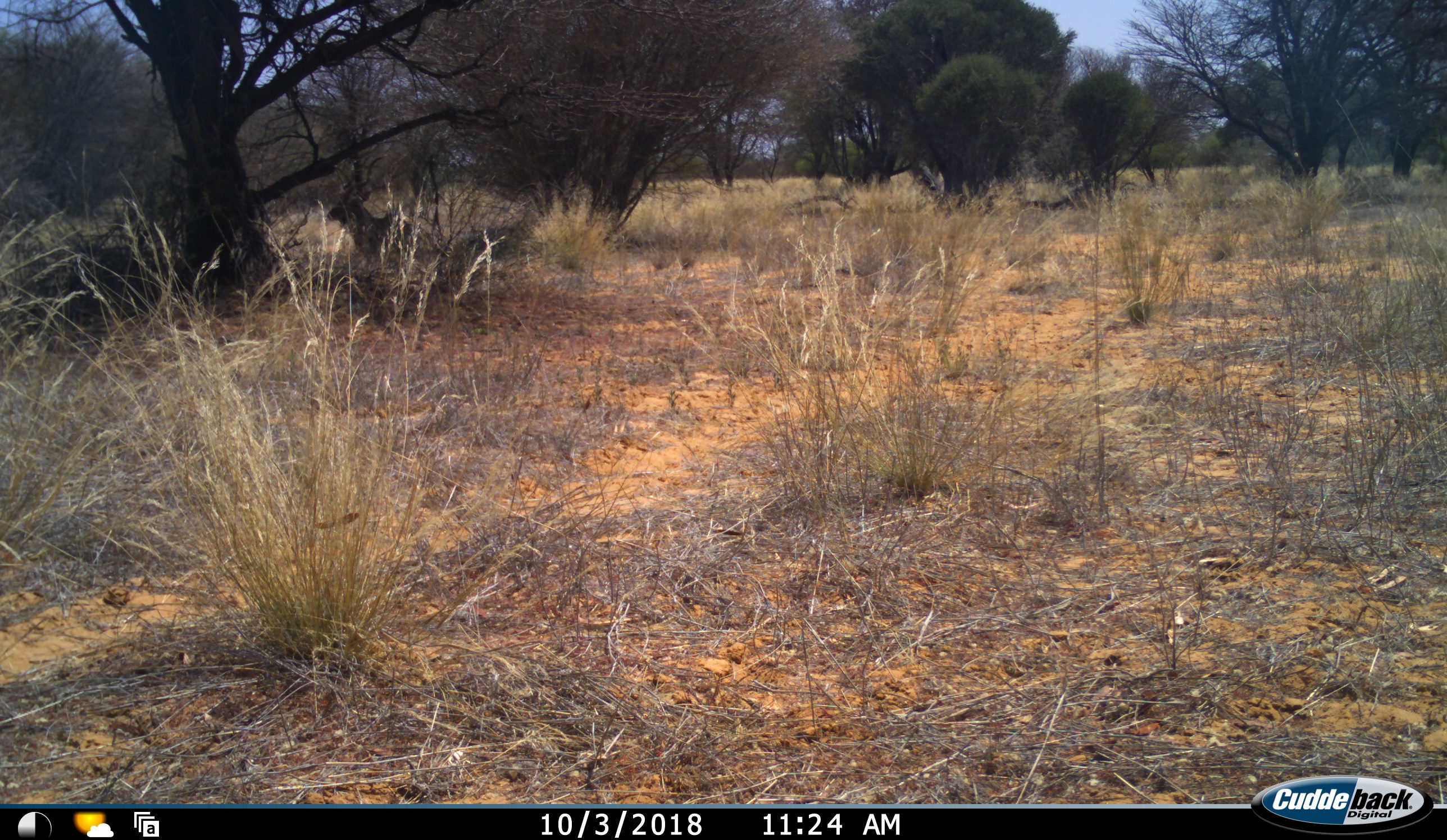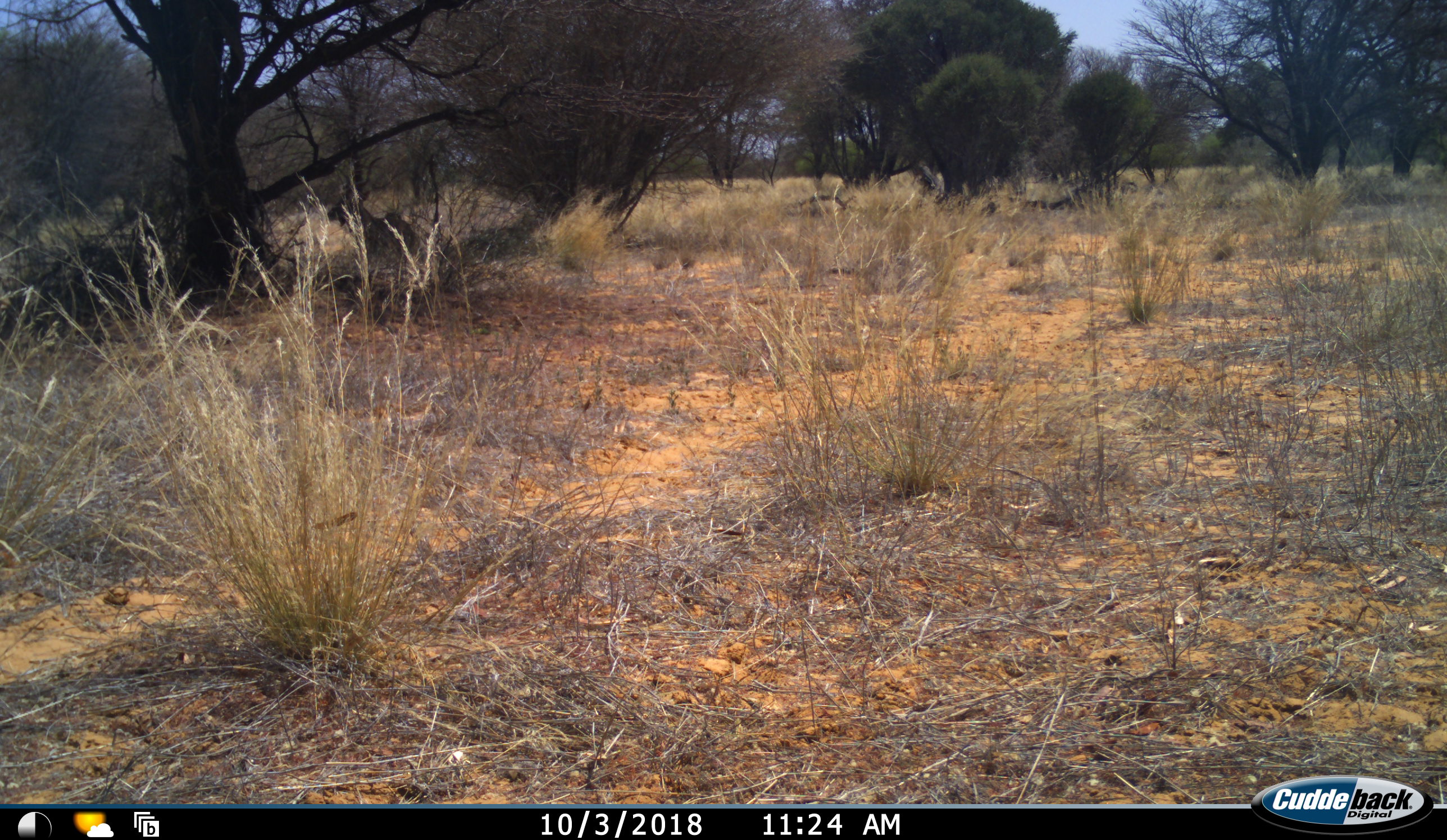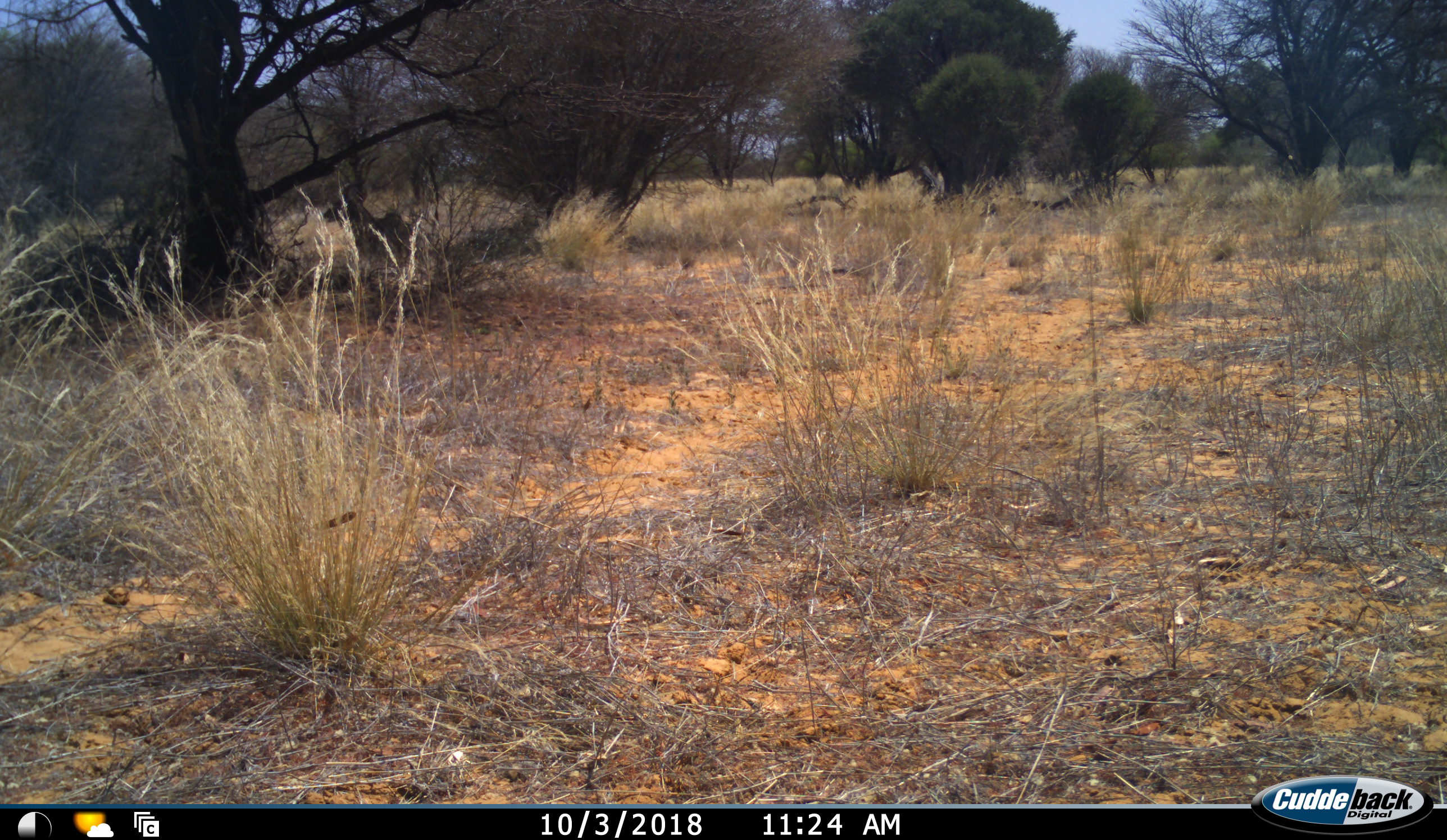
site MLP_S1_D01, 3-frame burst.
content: unidentified animal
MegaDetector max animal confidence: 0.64